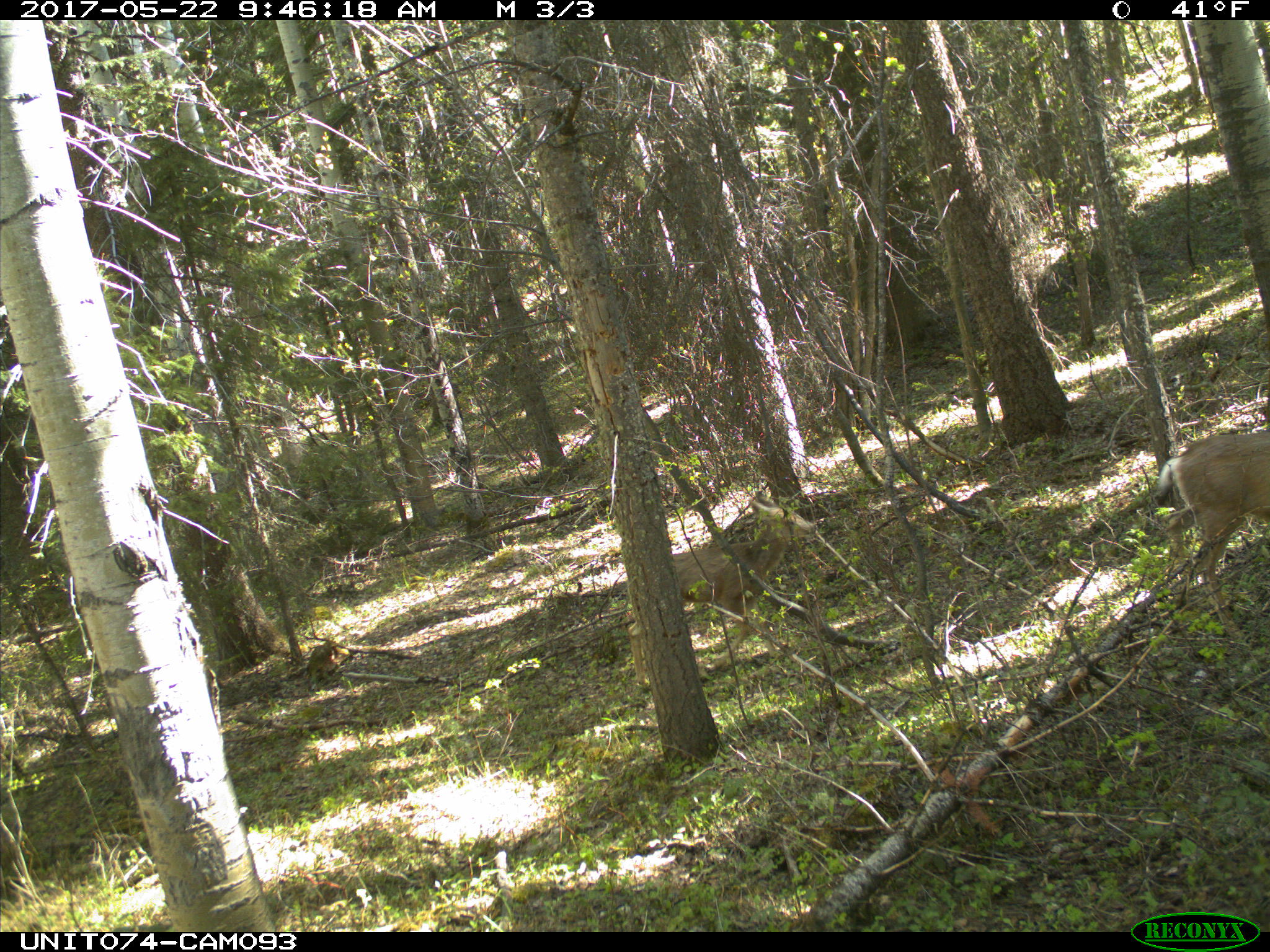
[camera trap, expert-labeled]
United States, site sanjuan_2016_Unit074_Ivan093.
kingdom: Animalia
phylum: Chordata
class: Mammalia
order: Artiodactyla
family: Cervidae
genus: Odocoileus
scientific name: Odocoileus hemionus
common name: mule deer